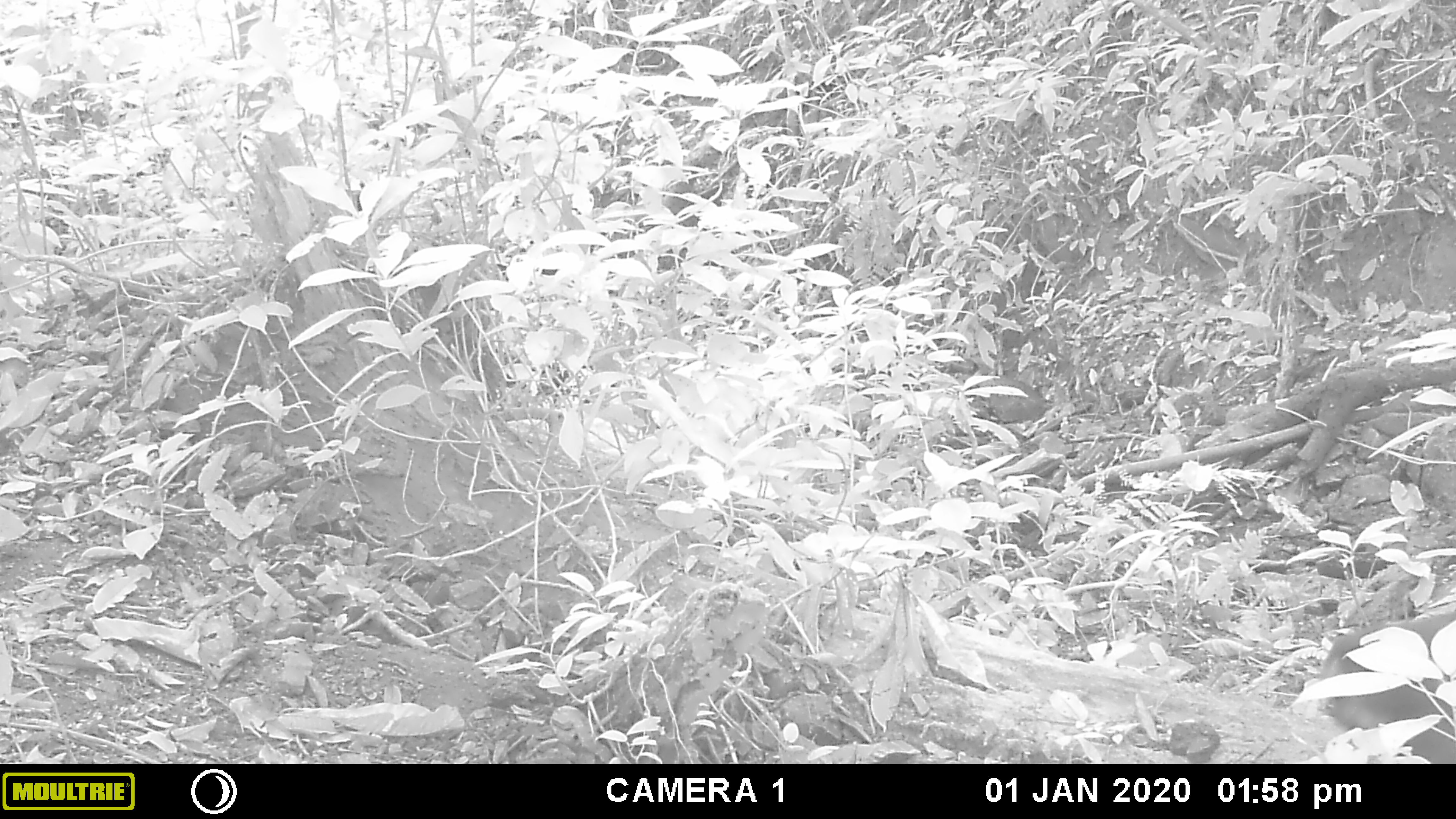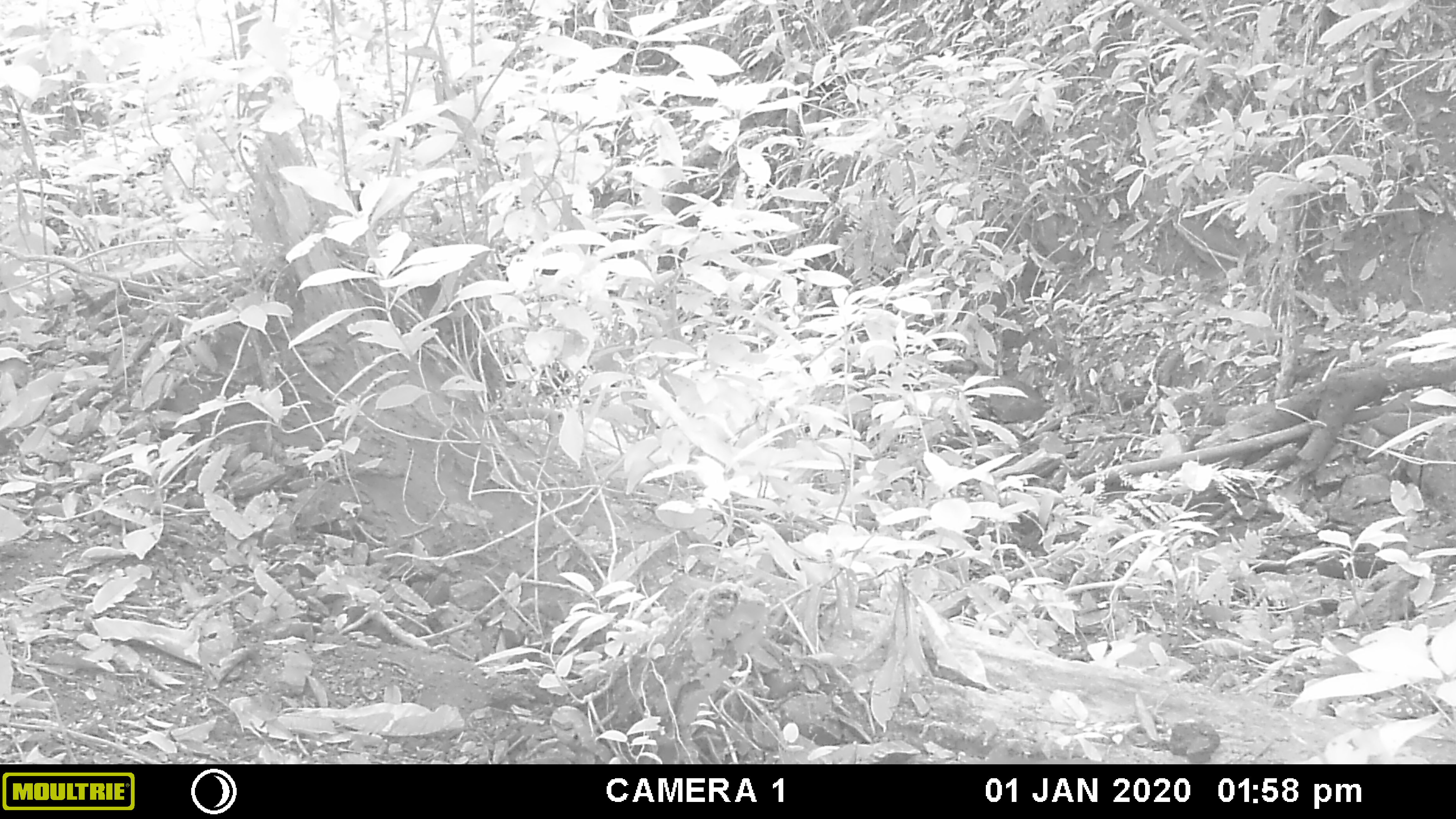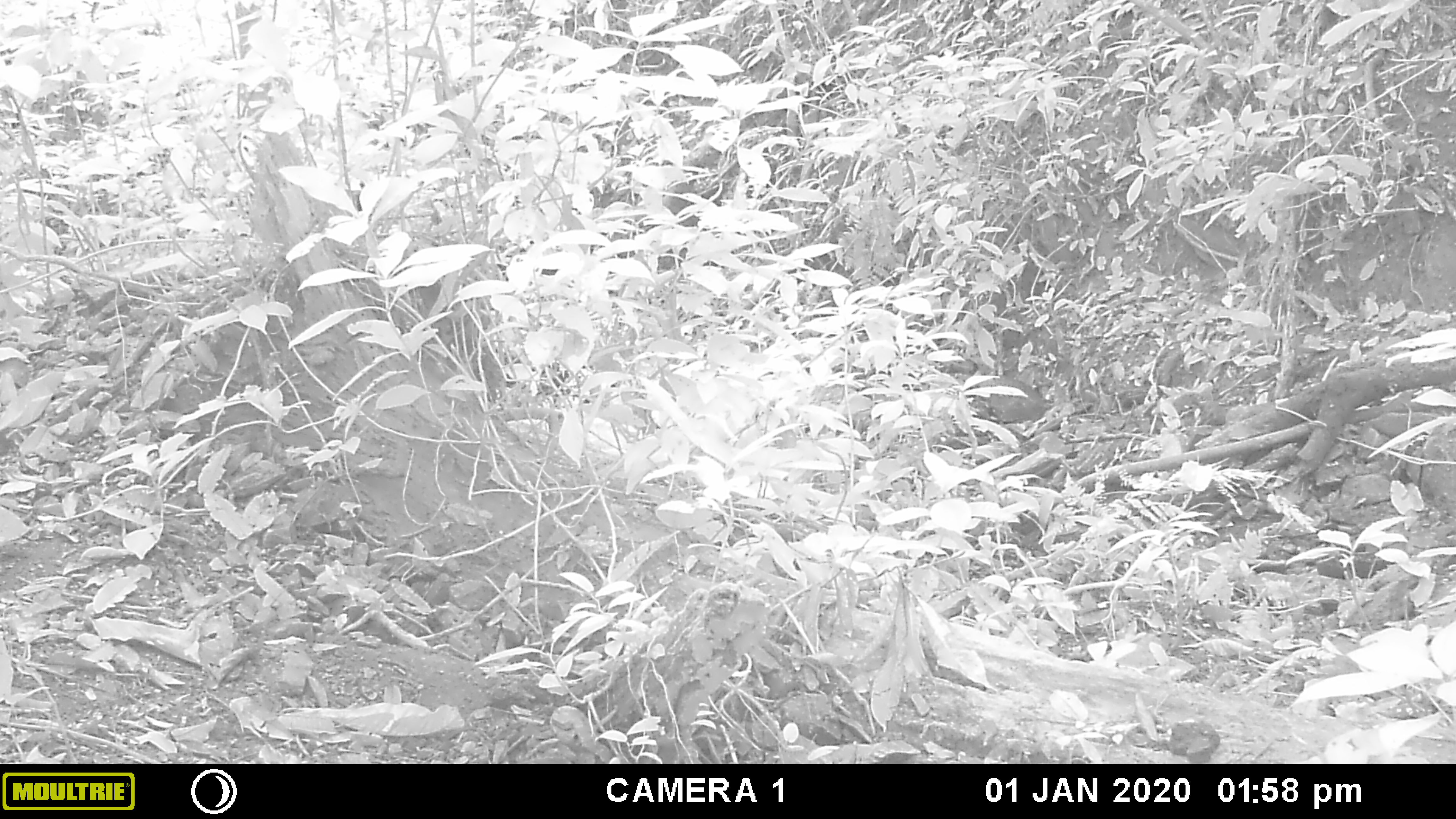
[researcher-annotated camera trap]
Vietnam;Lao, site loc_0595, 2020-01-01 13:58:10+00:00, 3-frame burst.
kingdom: Animalia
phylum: Chordata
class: Mammalia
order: Primates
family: Cercopithecidae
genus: Macaca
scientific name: Macaca arctoides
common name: stump-tailed macaque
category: stump tailed macaque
Stump tailed macaque (stump-tailed macaque) (Macaca arctoides). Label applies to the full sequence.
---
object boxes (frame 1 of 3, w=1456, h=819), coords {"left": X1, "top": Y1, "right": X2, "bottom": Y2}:
stump tailed macaque: {"left": 1315, "top": 606, "right": 1455, "bottom": 764}